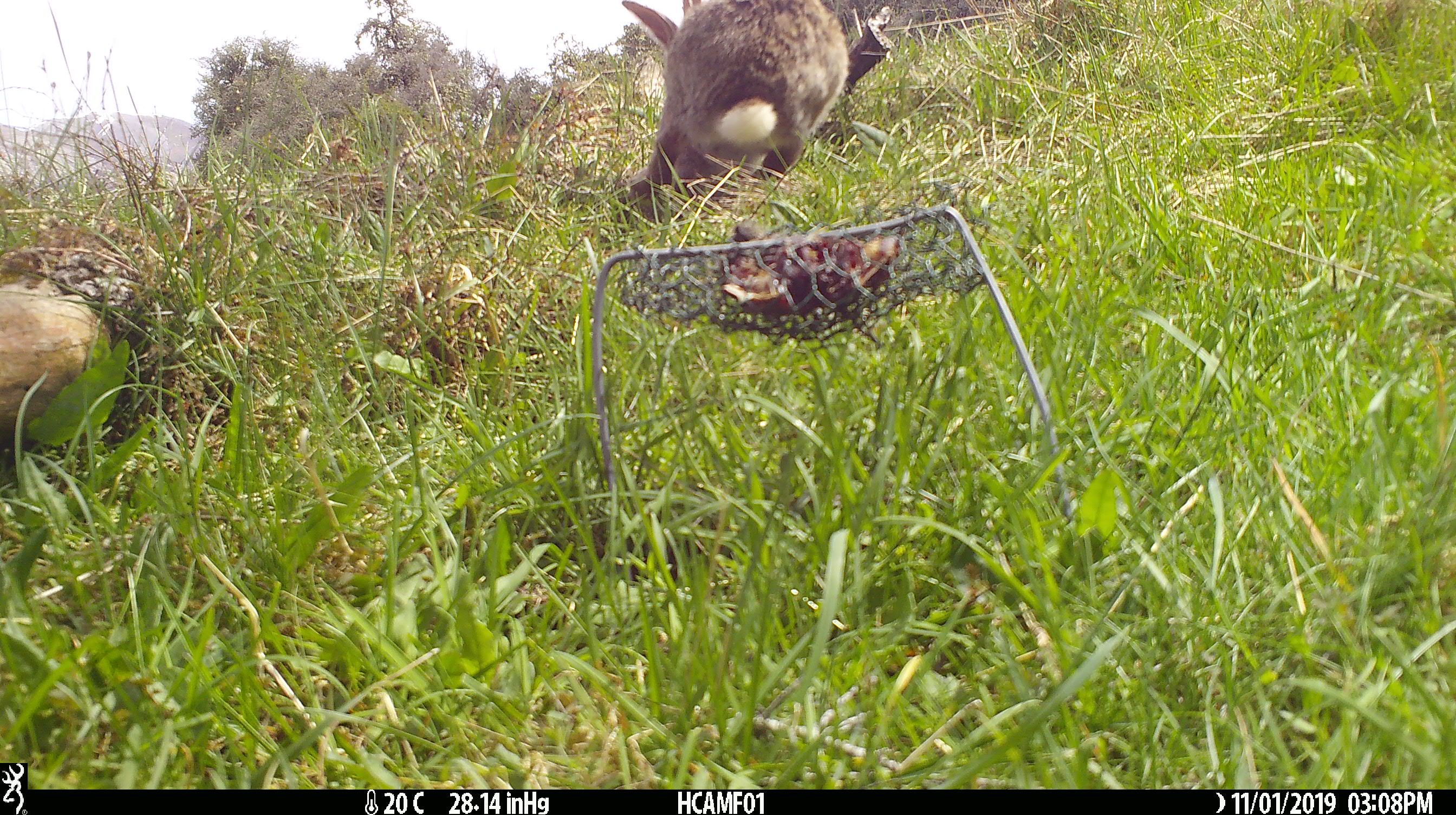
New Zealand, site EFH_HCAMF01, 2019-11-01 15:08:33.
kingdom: Animalia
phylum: Chordata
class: Mammalia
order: Lagomorpha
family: Leporidae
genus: Lepus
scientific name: Lepus europaeus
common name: brown hare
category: hare